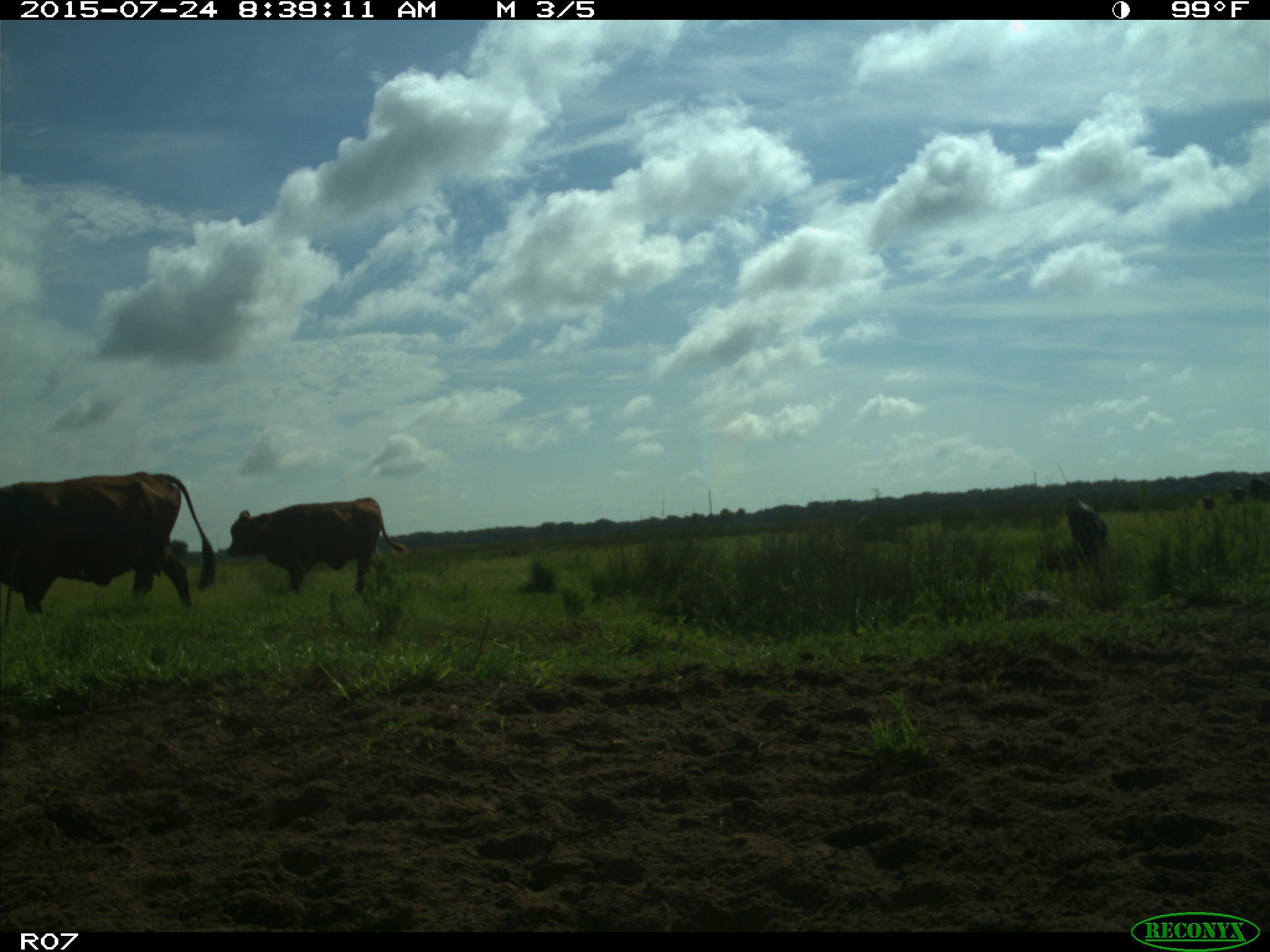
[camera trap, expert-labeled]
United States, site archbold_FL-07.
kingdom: Animalia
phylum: Chordata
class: Mammalia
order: Artiodactyla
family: Bovidae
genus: Bos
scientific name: Bos taurus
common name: domestic cow